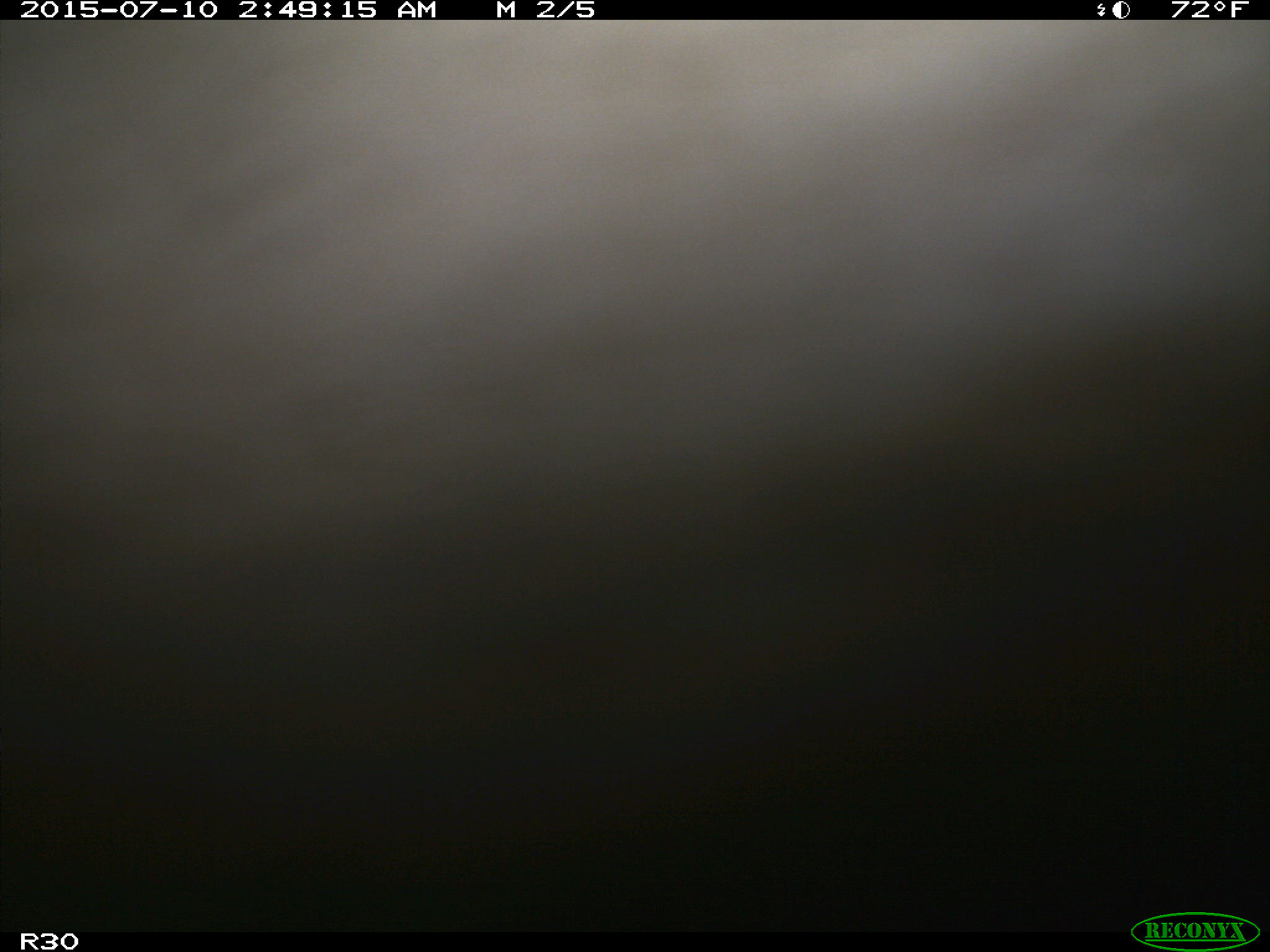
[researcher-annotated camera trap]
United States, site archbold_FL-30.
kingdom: Animalia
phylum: Chordata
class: Mammalia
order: Artiodactyla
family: Bovidae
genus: Bos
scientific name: Bos taurus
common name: domestic cow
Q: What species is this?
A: Bos taurus (domestic cow).